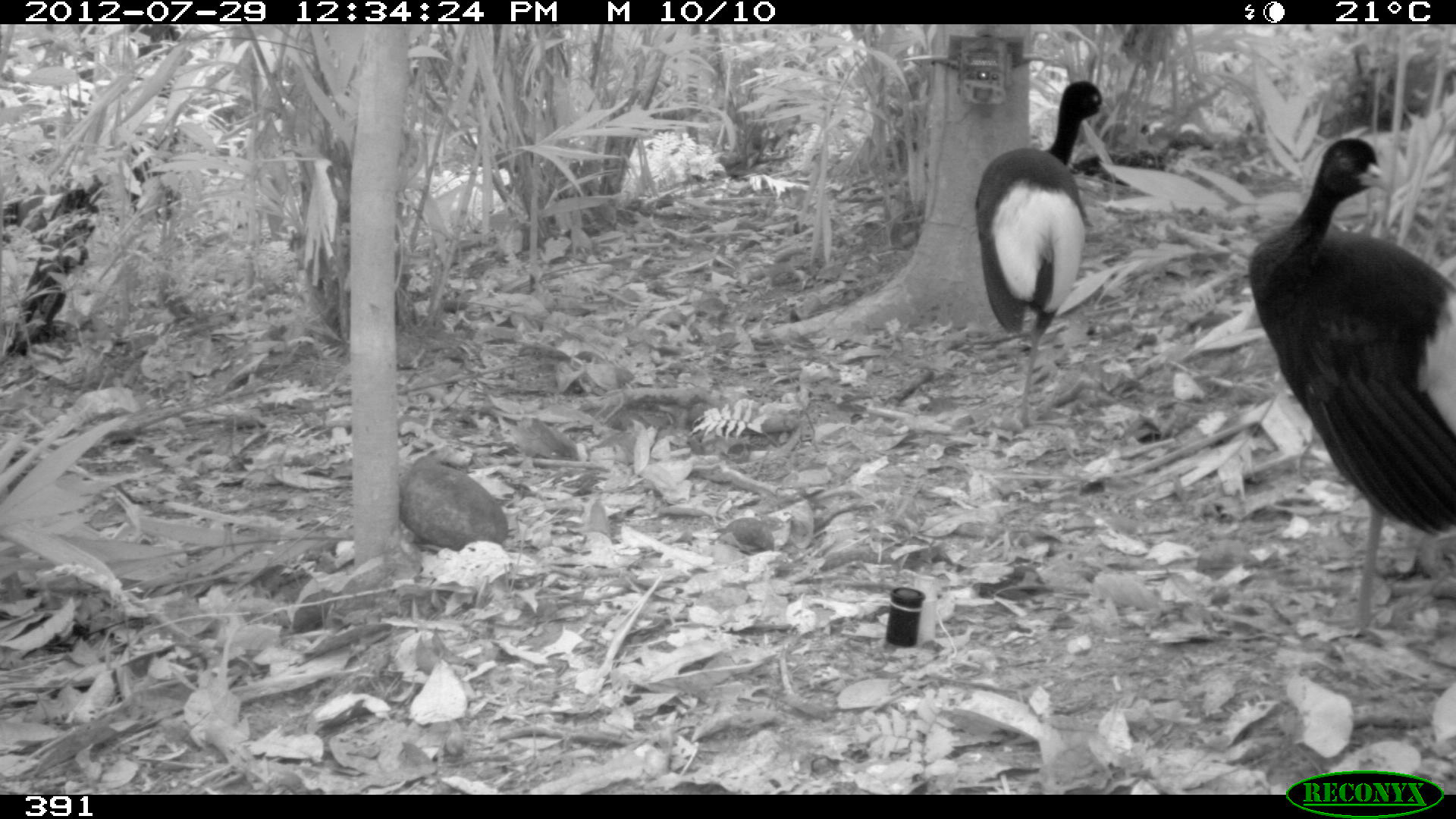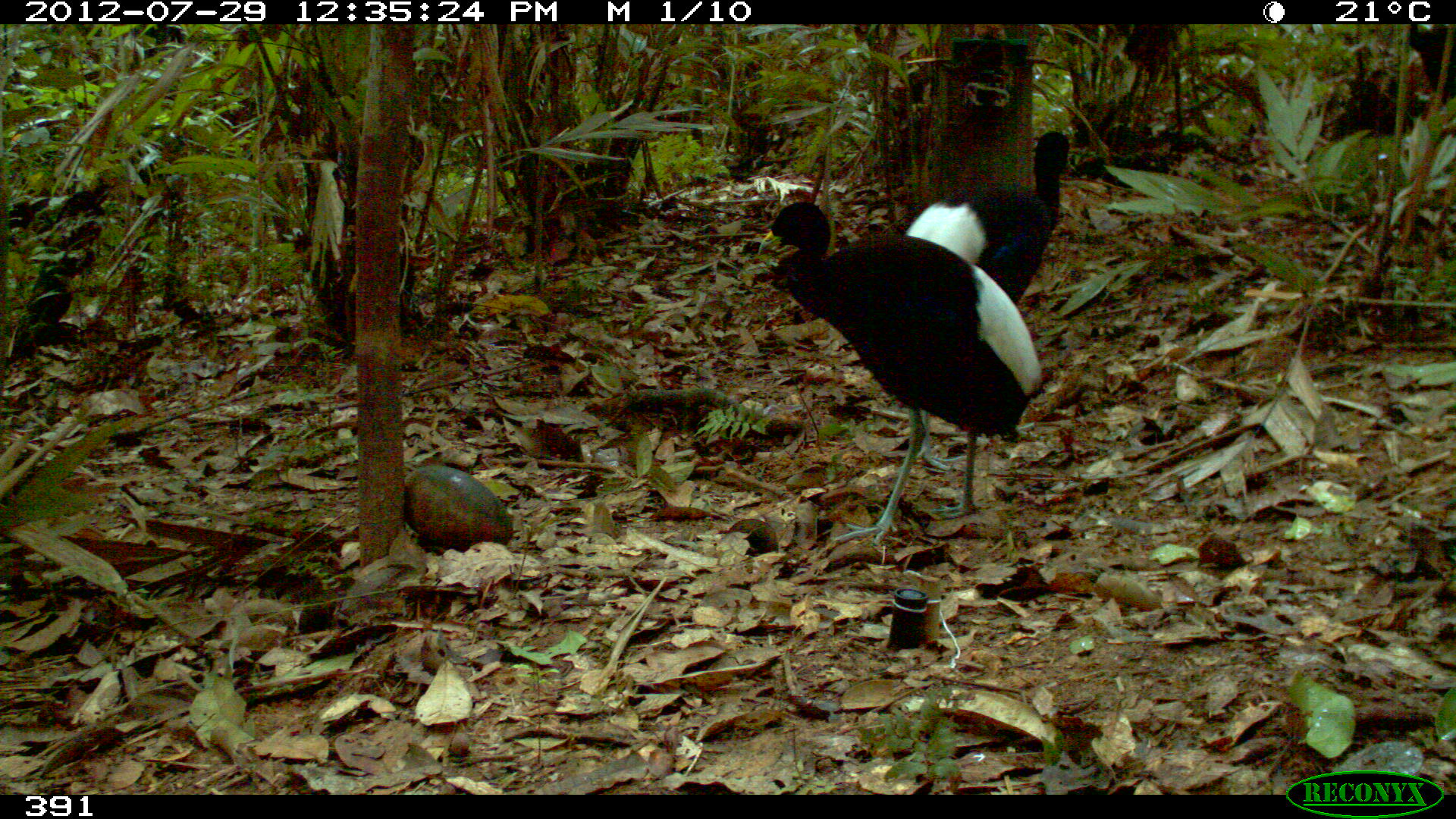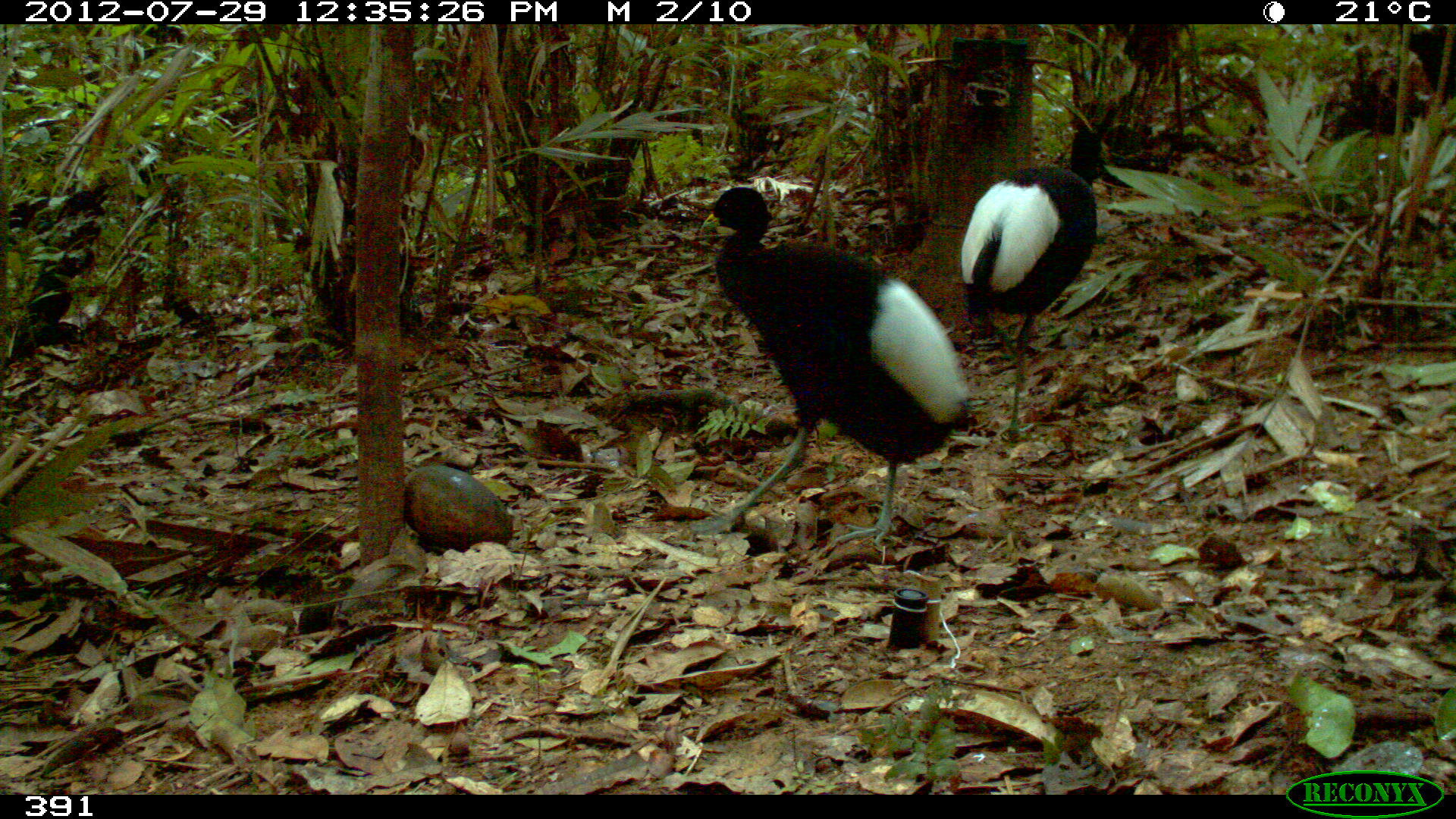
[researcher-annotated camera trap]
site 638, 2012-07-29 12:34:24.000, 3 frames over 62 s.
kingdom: Animalia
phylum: Chordata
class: Aves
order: Gruiformes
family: Psophiidae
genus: Psophia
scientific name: Psophia leucoptera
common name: pale-winged trumpeter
Psophia leucoptera (pale-winged trumpeter).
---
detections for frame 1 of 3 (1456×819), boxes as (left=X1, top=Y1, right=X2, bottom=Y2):
psophia leucoptera: (left=1246, top=136, right=1455, bottom=633); (left=974, top=80, right=1110, bottom=426)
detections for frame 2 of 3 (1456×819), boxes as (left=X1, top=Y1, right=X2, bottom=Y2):
psophia leucoptera: (left=756, top=199, right=1041, bottom=546); (left=905, top=130, right=1074, bottom=473)